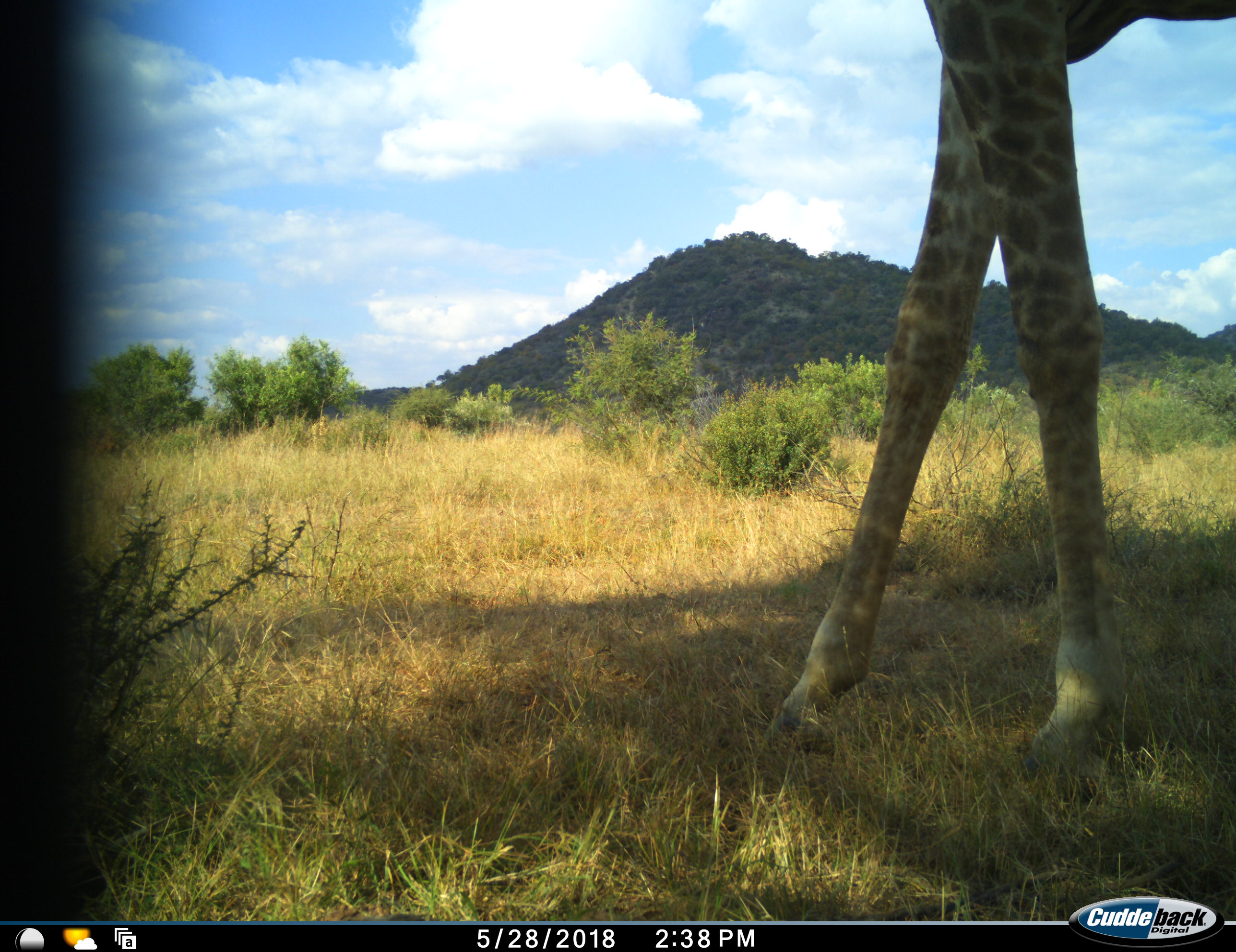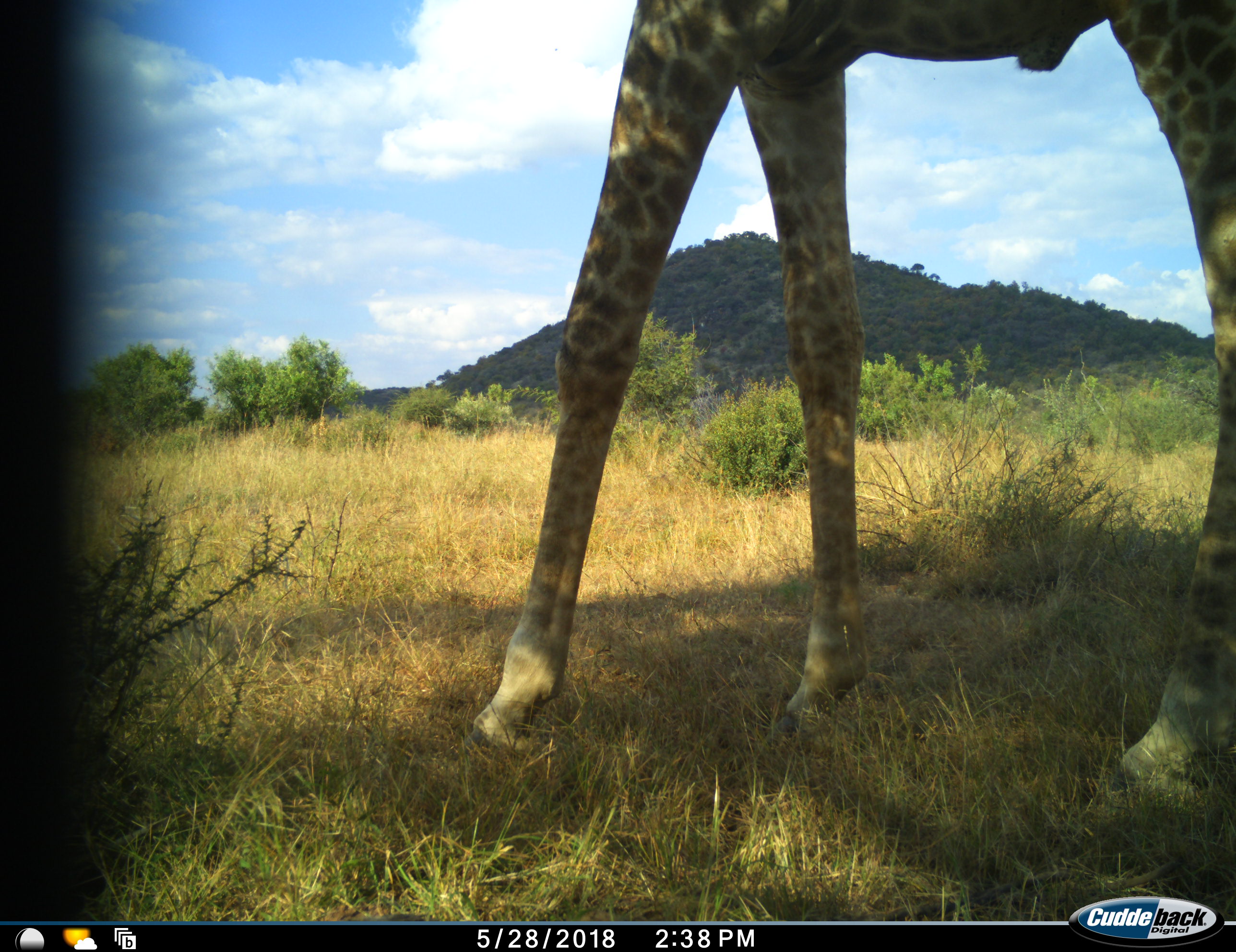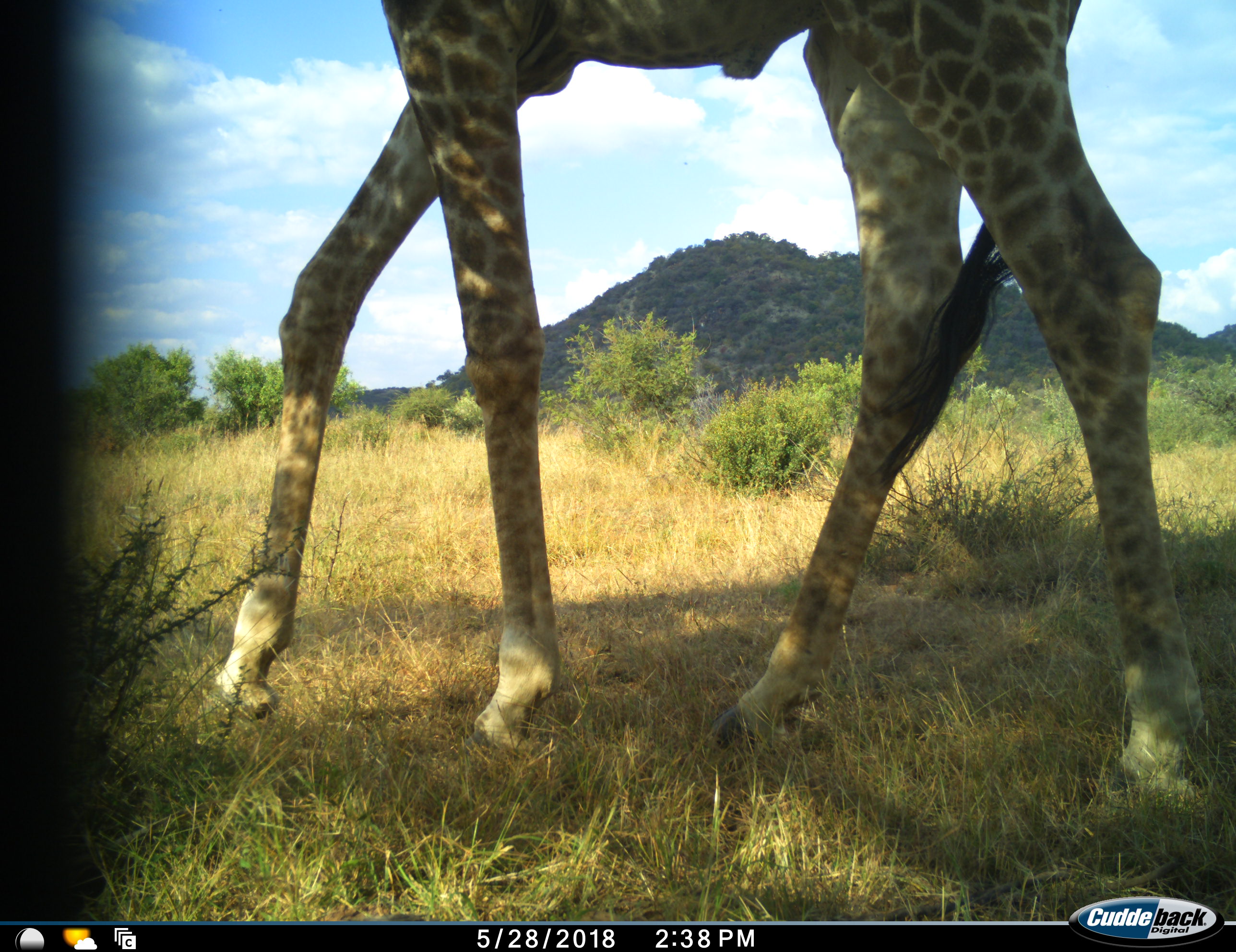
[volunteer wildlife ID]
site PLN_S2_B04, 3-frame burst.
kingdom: Animalia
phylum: Chordata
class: Mammalia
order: Artiodactyla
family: Giraffidae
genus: Giraffa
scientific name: Giraffa camelopardalis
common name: giraffe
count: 1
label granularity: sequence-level